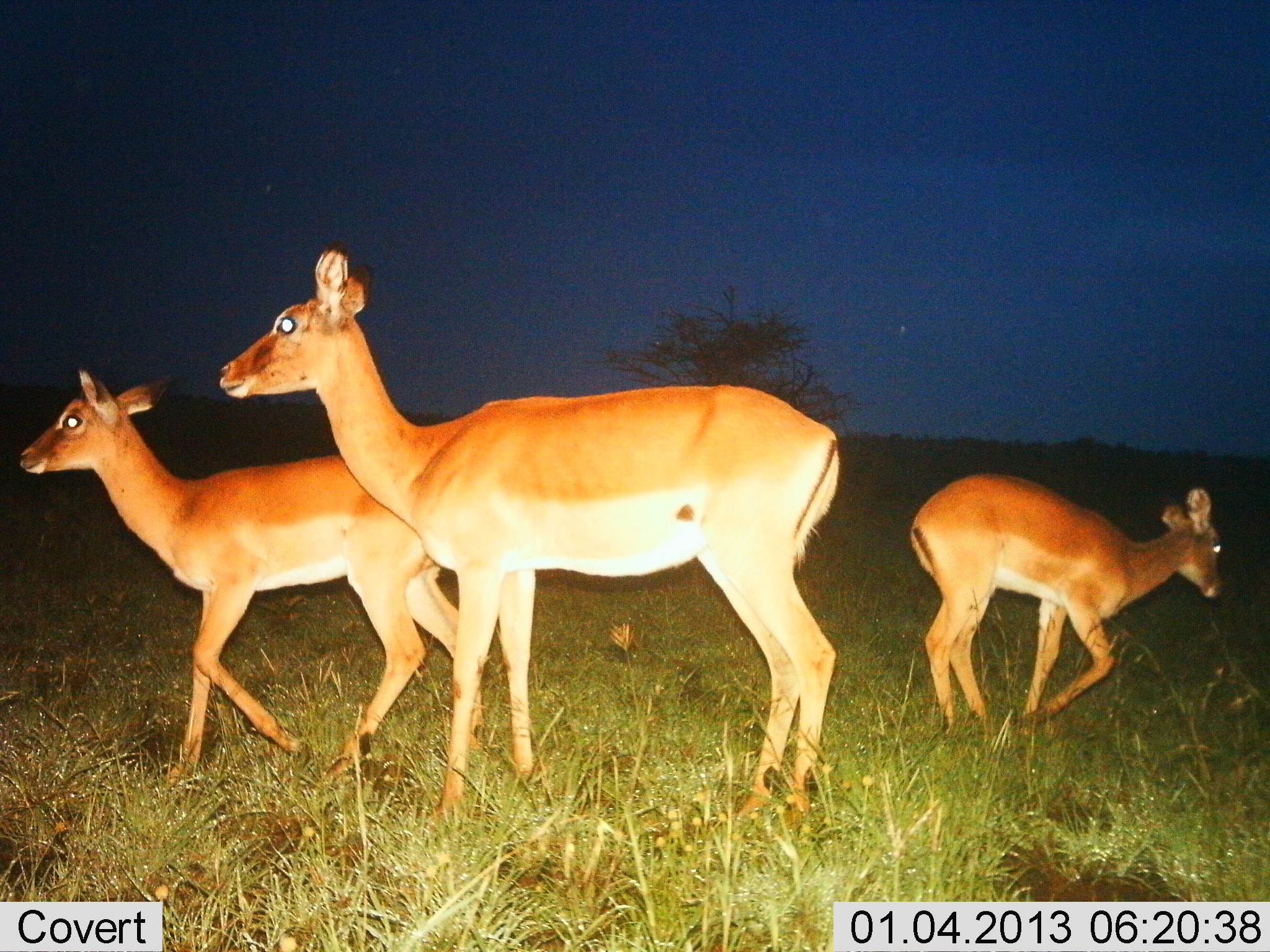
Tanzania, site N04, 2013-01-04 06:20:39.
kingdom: Animalia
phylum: Chordata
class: Mammalia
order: Artiodactyla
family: Bovidae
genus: Aepyceros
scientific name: Aepyceros melampus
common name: impala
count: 3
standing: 81%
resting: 6%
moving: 56%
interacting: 0%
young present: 44%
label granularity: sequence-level